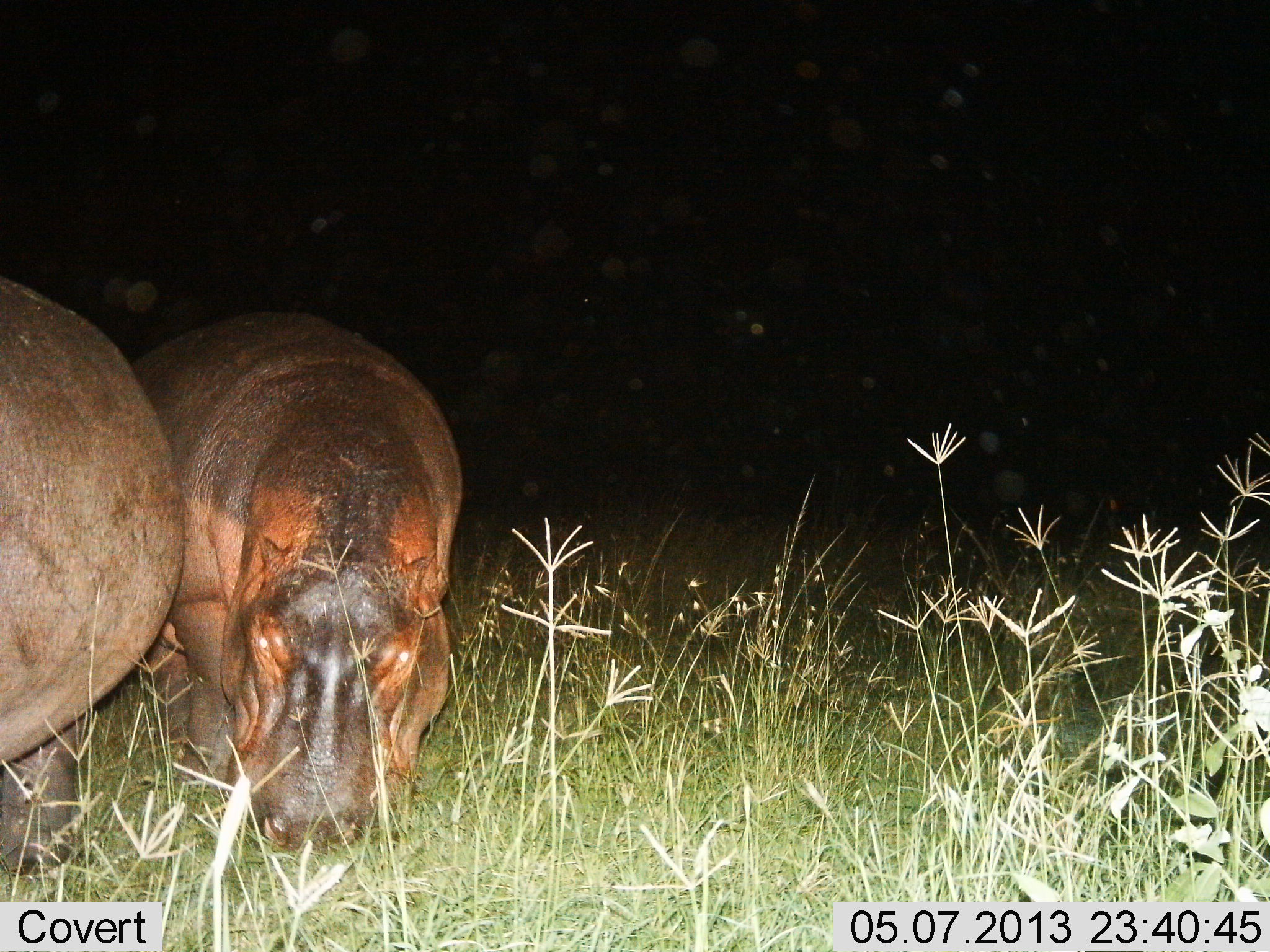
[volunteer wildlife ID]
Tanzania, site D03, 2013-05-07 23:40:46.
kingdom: Animalia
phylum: Chordata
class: Mammalia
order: Artiodactyla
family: Hippopotamidae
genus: Hippopotamus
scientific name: Hippopotamus amphibius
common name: hippopotamus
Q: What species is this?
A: Hippopotamus (Hippopotamus amphibius).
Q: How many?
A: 2.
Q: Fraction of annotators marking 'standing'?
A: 40%.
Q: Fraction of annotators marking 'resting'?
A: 0%.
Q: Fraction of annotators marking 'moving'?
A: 10%.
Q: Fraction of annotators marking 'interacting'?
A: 0%.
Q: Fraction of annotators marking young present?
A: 10%.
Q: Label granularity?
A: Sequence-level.